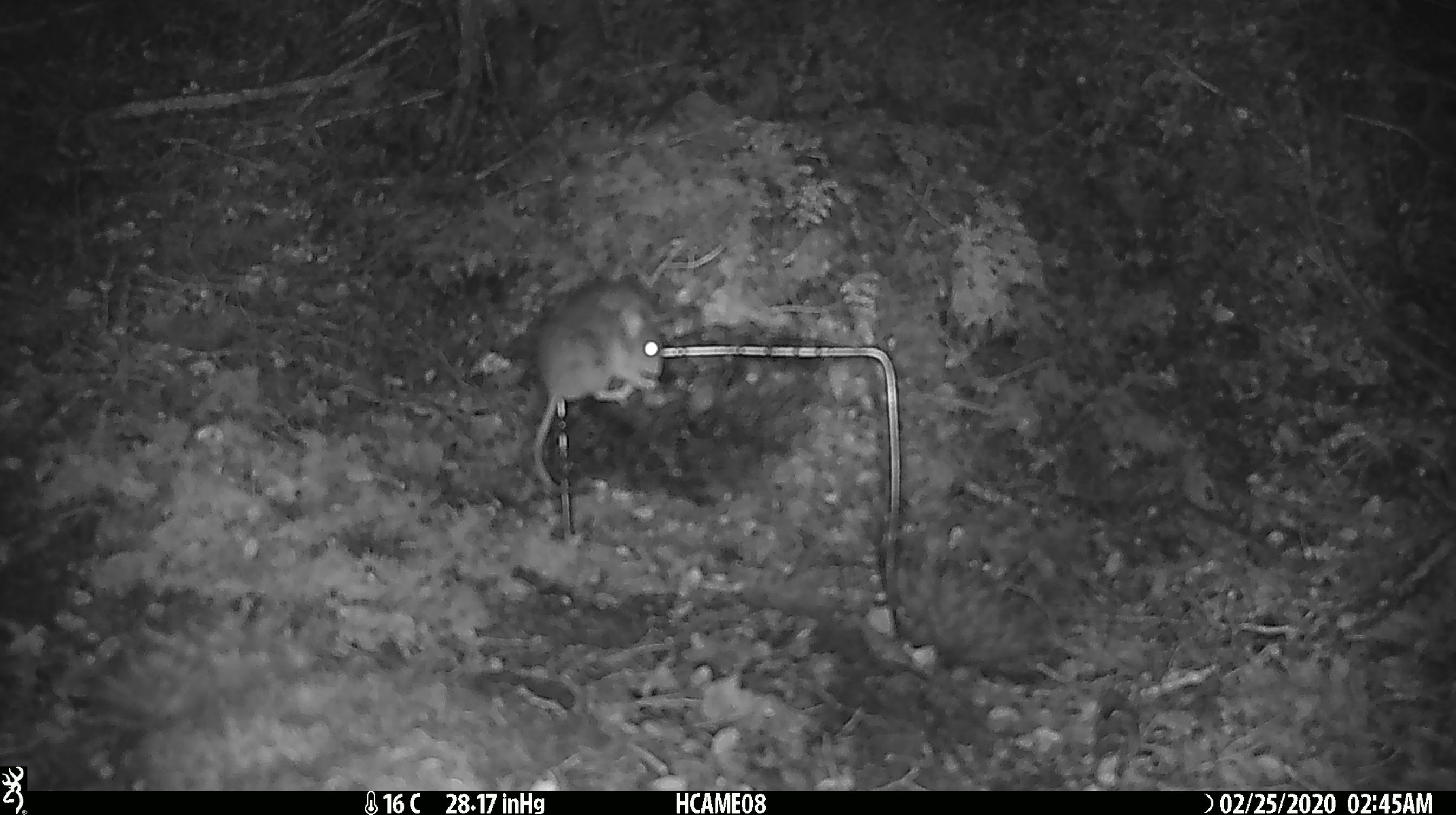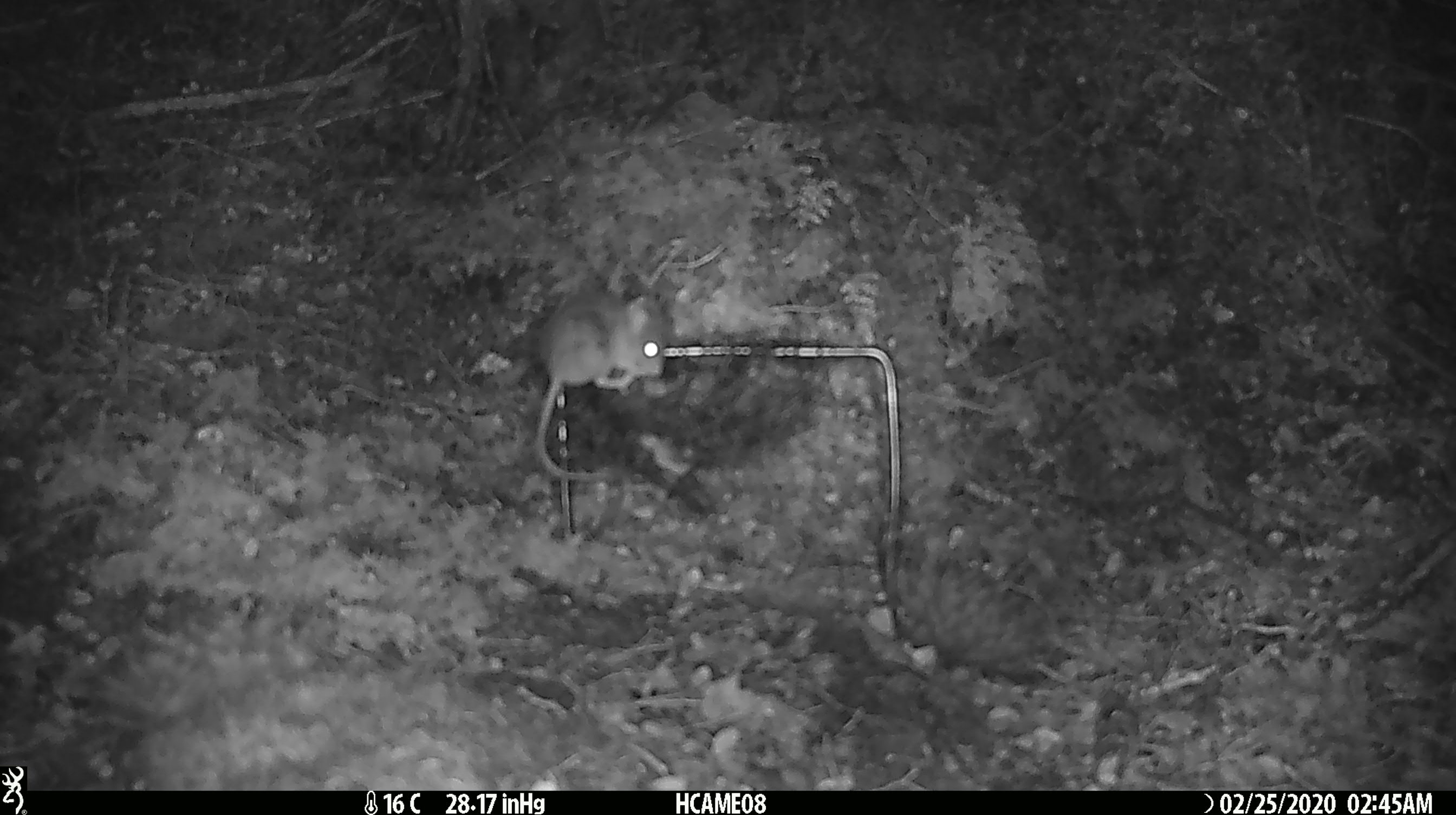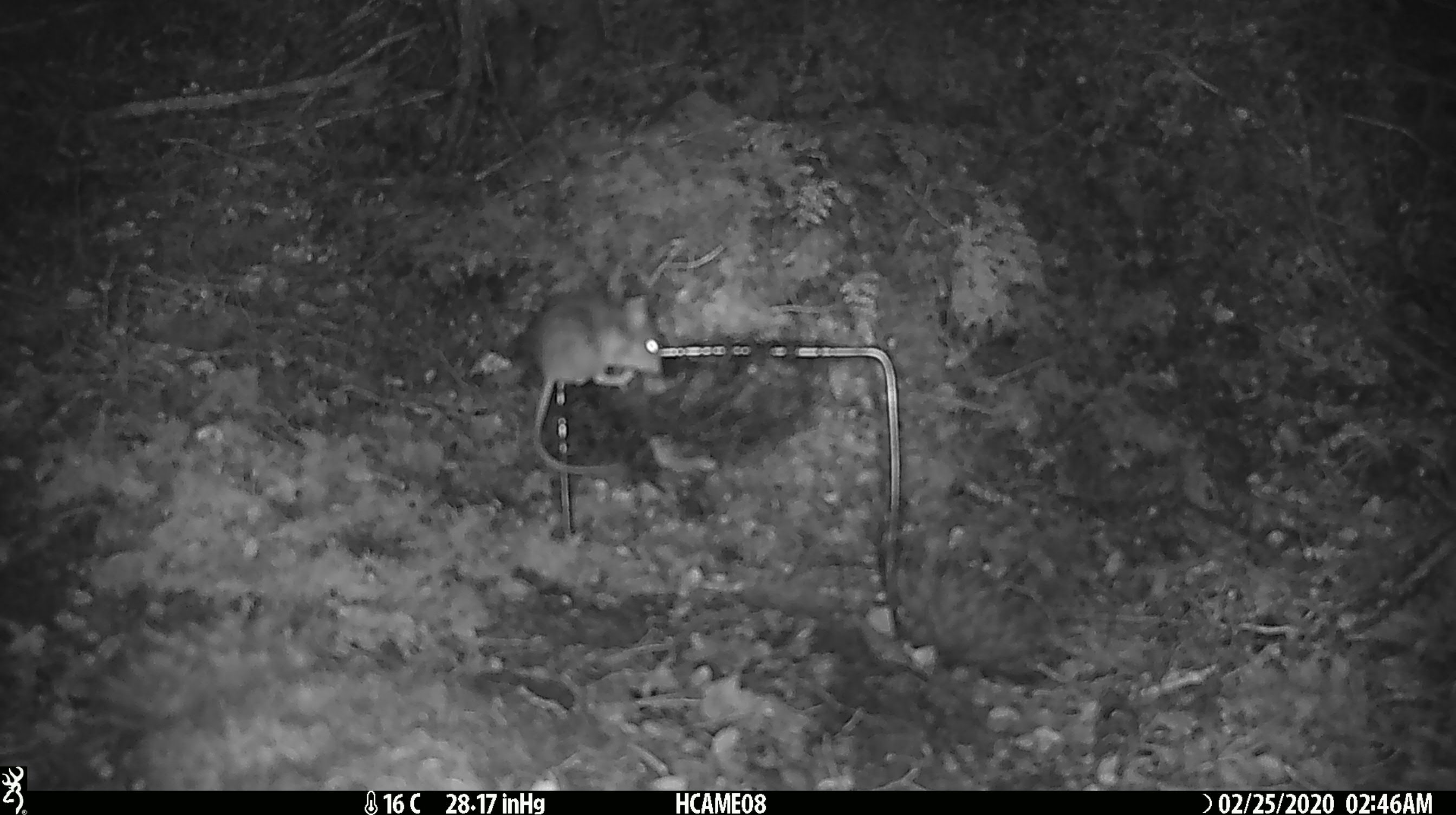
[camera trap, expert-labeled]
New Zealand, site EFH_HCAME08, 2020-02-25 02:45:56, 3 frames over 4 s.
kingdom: Animalia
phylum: Chordata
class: Mammalia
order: Rodentia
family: Muridae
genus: Mus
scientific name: Mus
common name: mouse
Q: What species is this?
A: Mouse (Mus).